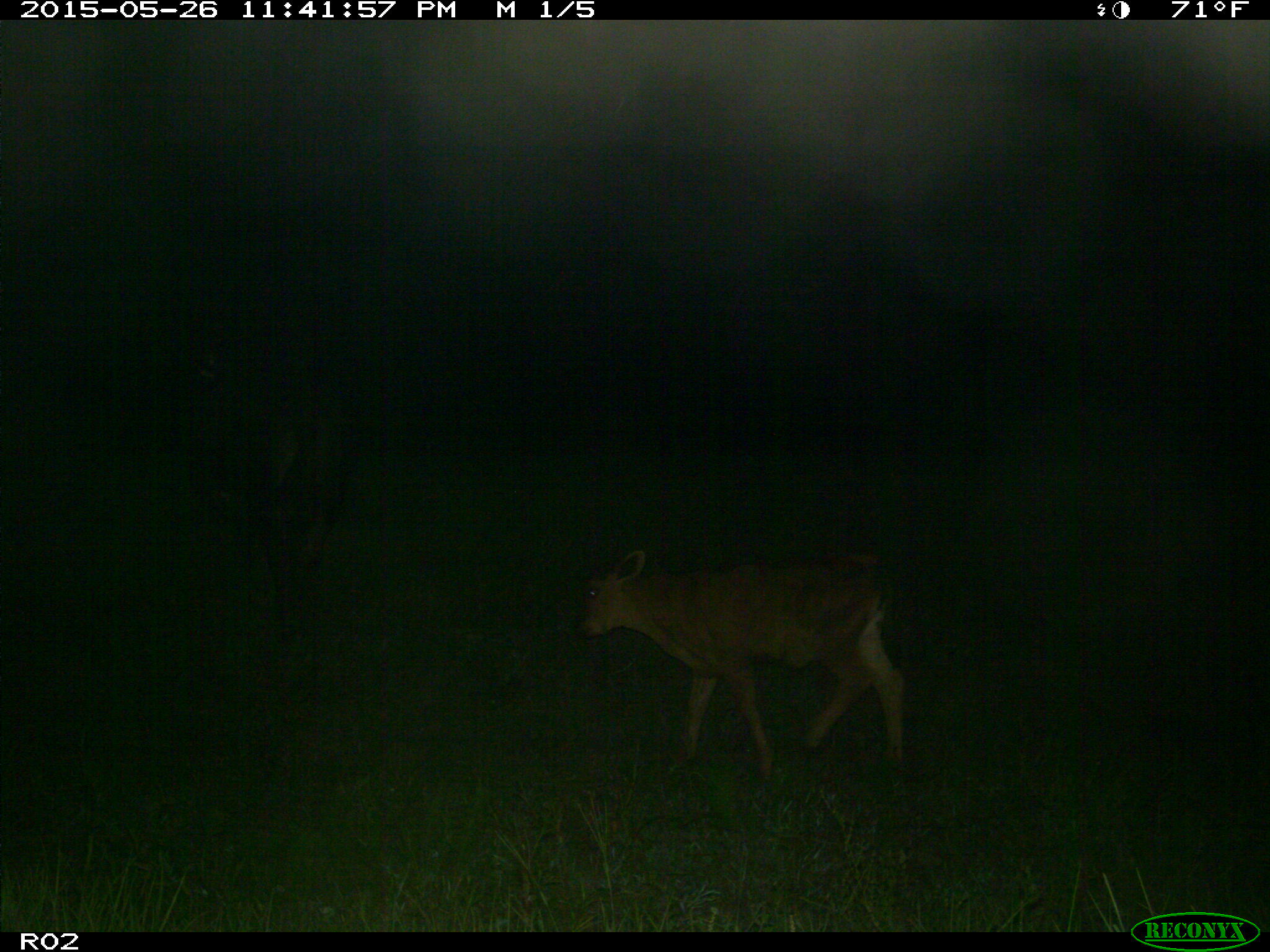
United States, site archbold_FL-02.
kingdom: Animalia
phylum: Chordata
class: Mammalia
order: Artiodactyla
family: Bovidae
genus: Bos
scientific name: Bos taurus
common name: domestic cow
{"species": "Bos taurus (domestic cow)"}